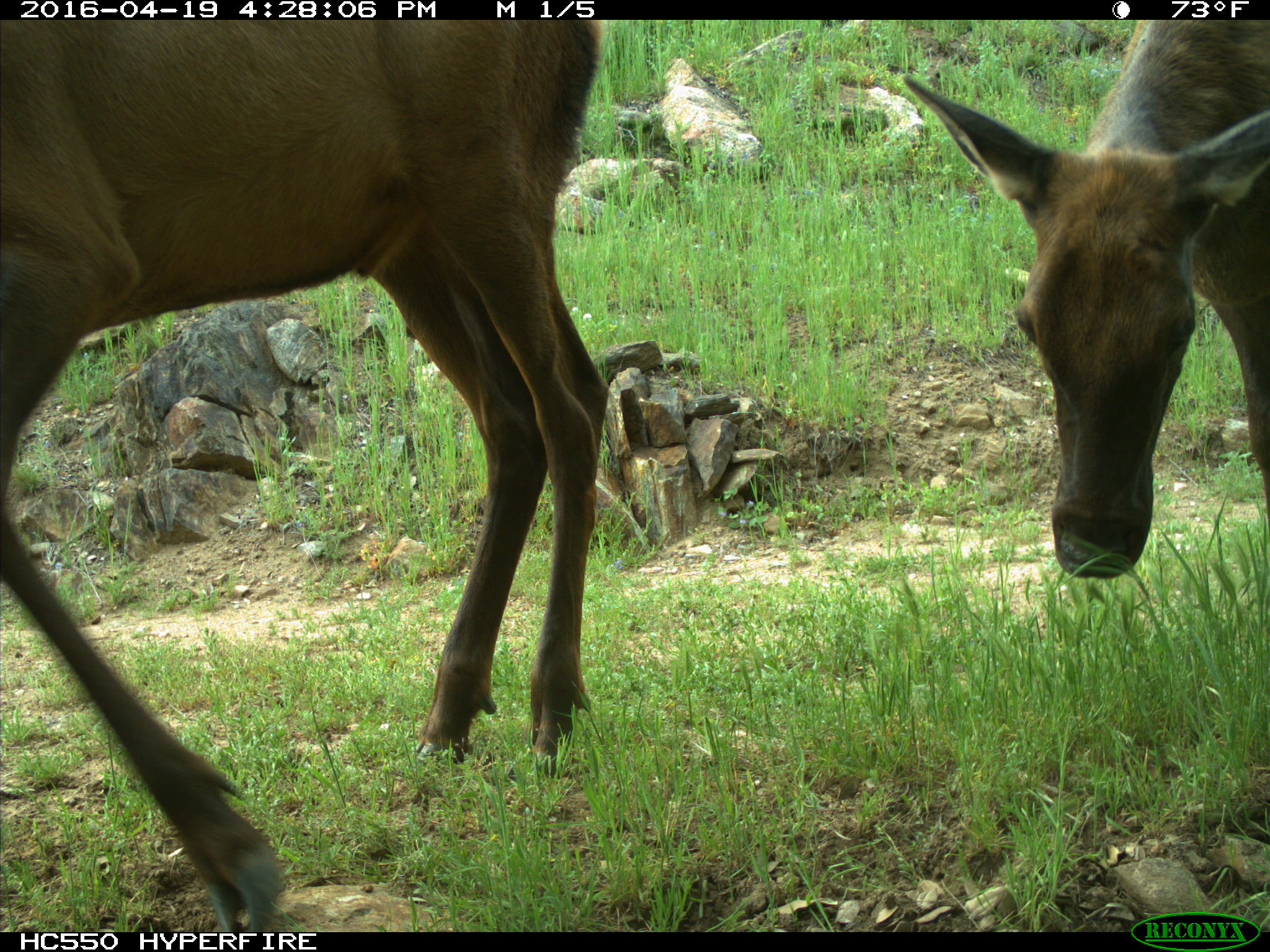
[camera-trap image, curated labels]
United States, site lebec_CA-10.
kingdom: Animalia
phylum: Chordata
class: Mammalia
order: Artiodactyla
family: Cervidae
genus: Cervus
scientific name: Cervus canadensis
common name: elk